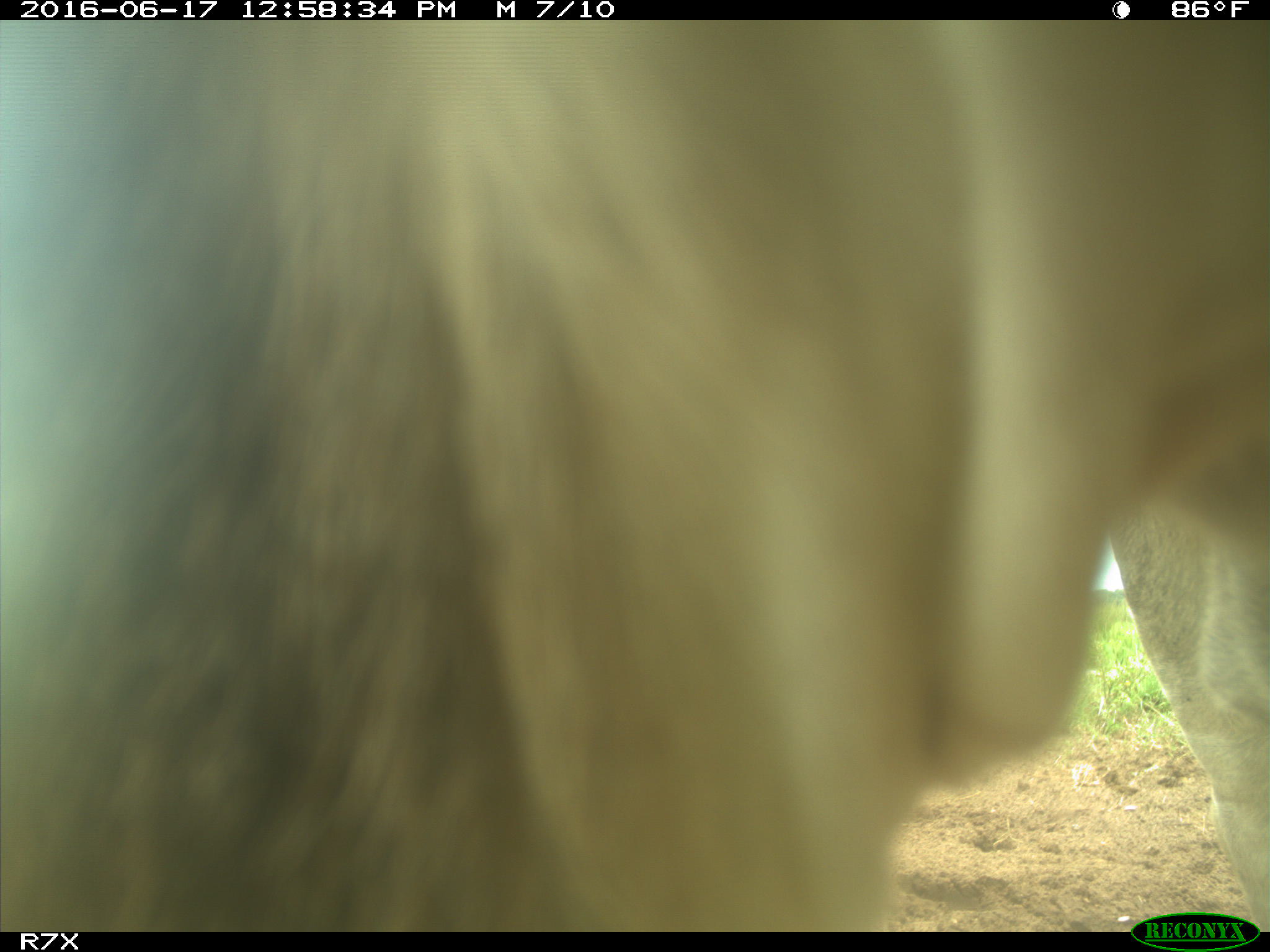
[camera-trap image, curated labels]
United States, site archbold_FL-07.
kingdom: Animalia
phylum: Chordata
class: Mammalia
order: Artiodactyla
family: Bovidae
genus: Bos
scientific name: Bos taurus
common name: domestic cow